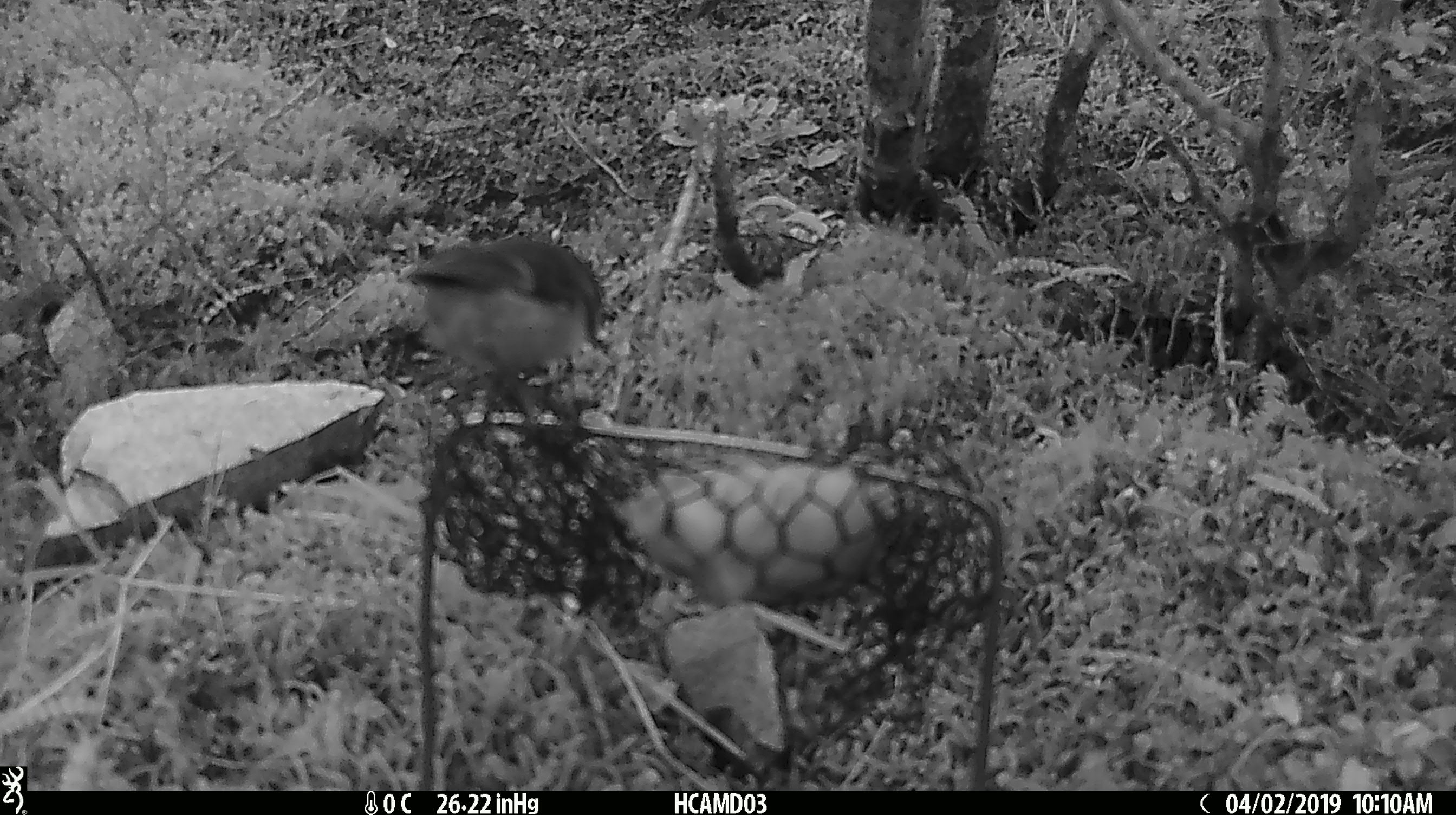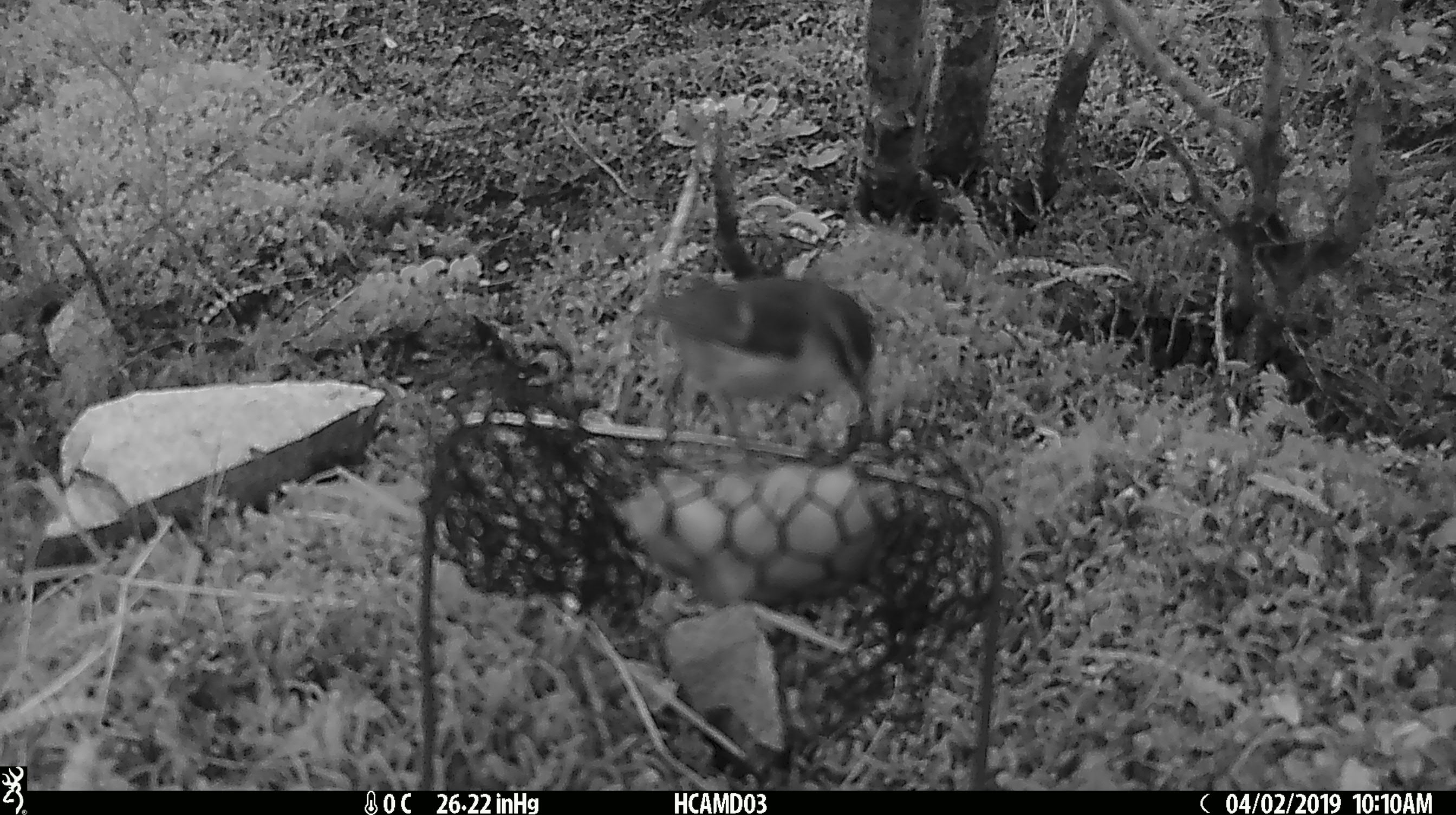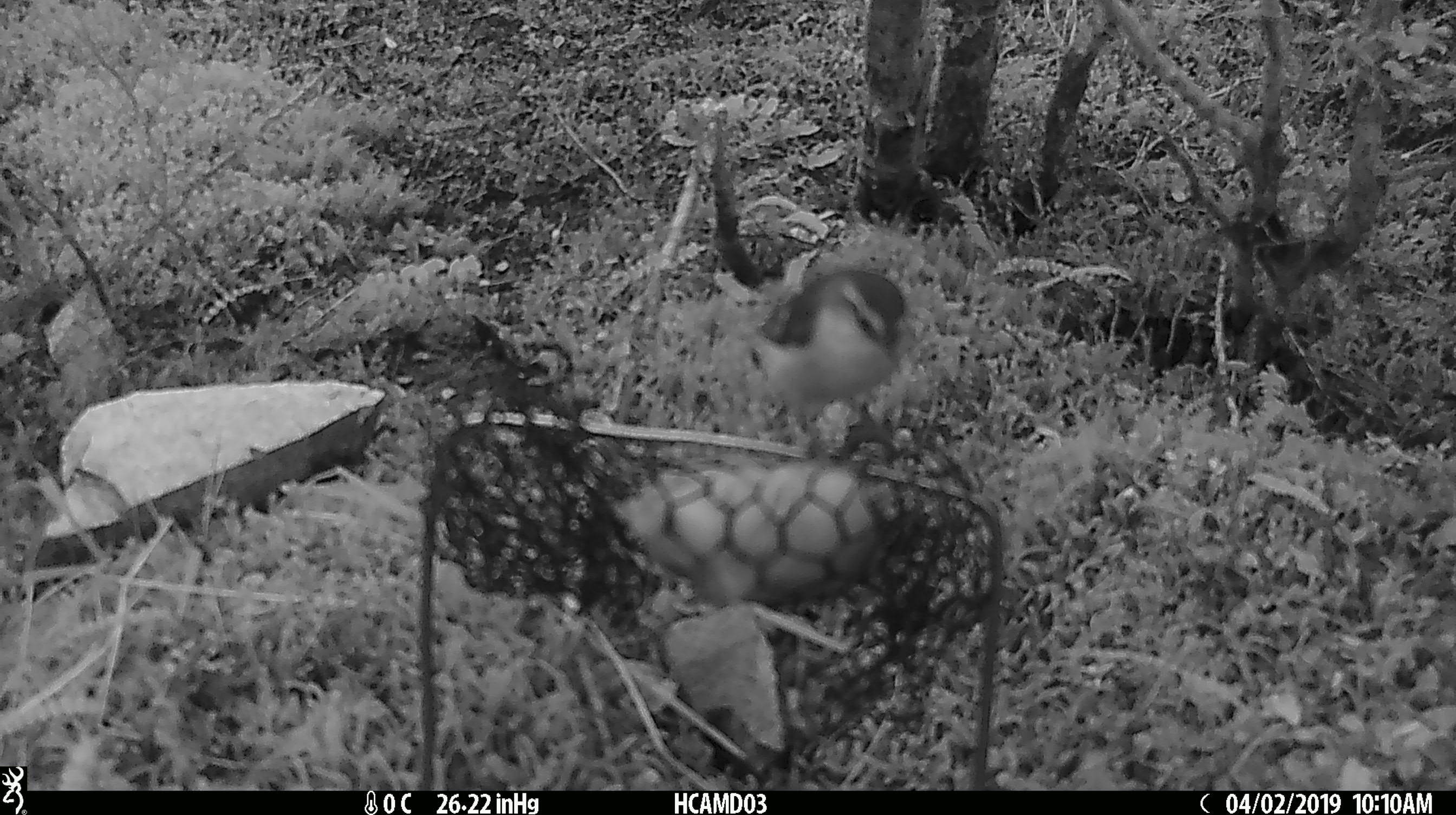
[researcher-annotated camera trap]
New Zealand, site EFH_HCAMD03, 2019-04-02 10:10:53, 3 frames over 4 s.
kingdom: Animalia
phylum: Chordata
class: Aves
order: Passeriformes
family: Acanthisittidae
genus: Acanthisitta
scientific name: Acanthisitta chloris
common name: rifleman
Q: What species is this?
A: Rifleman (Acanthisitta chloris).